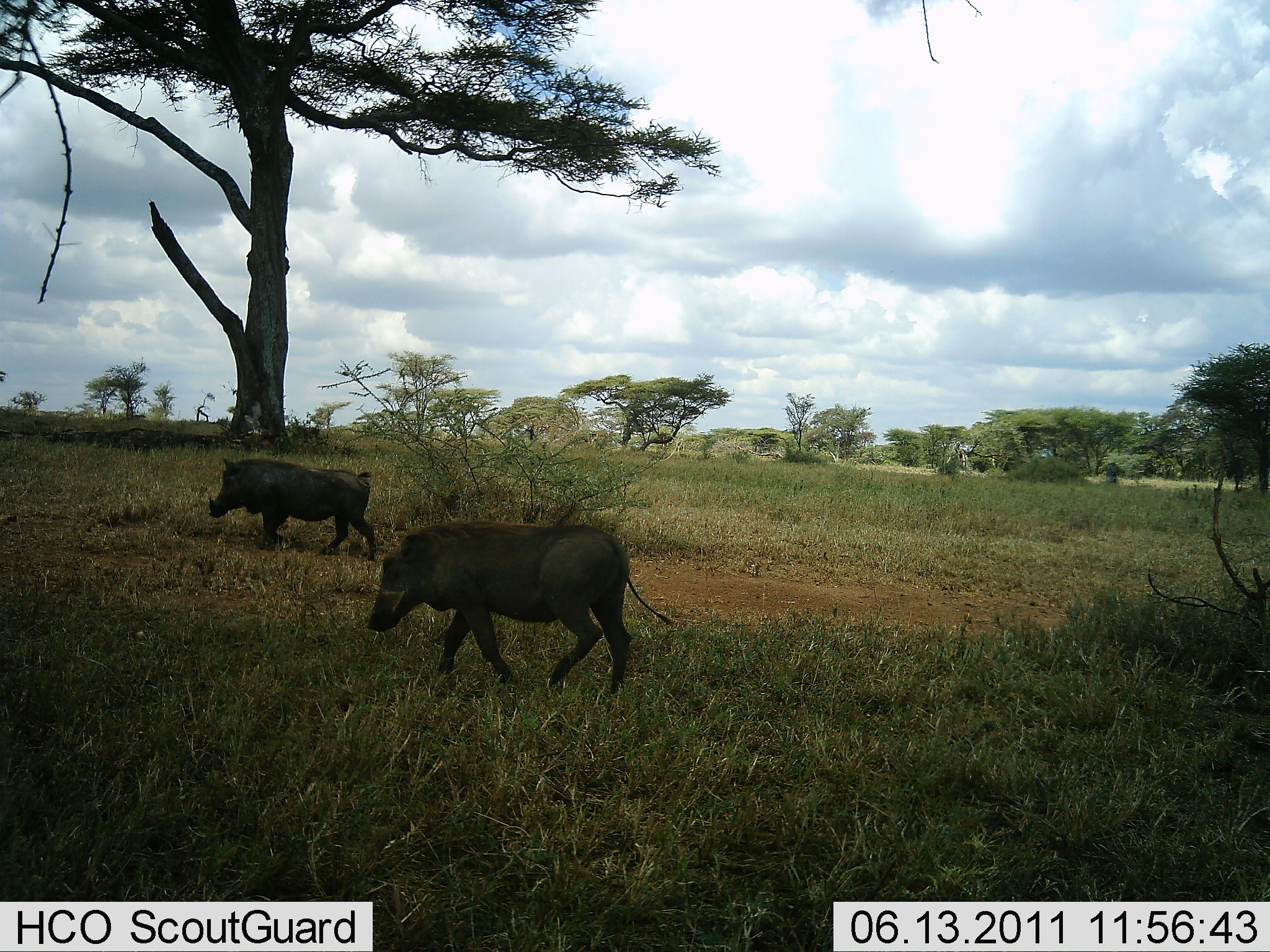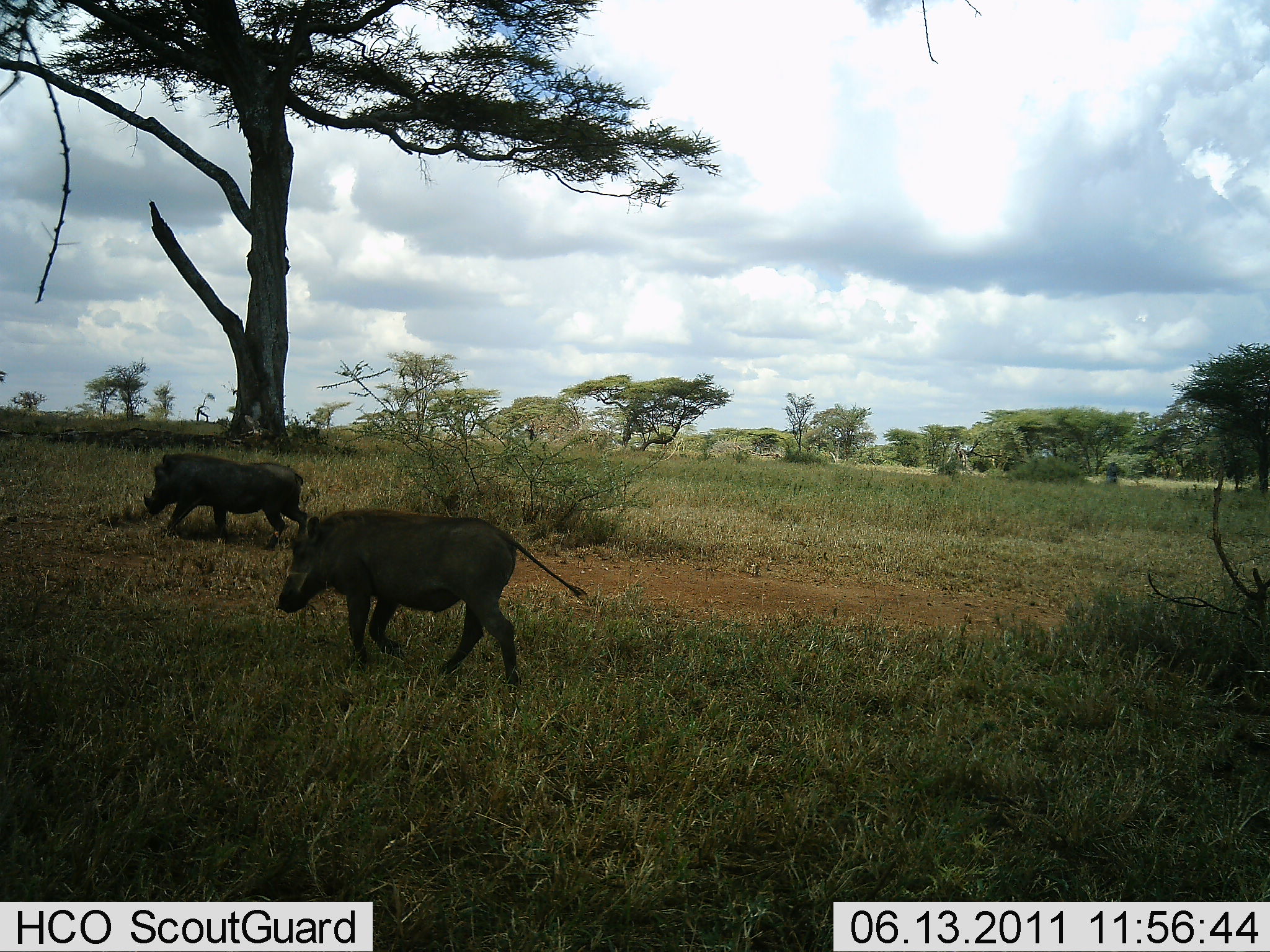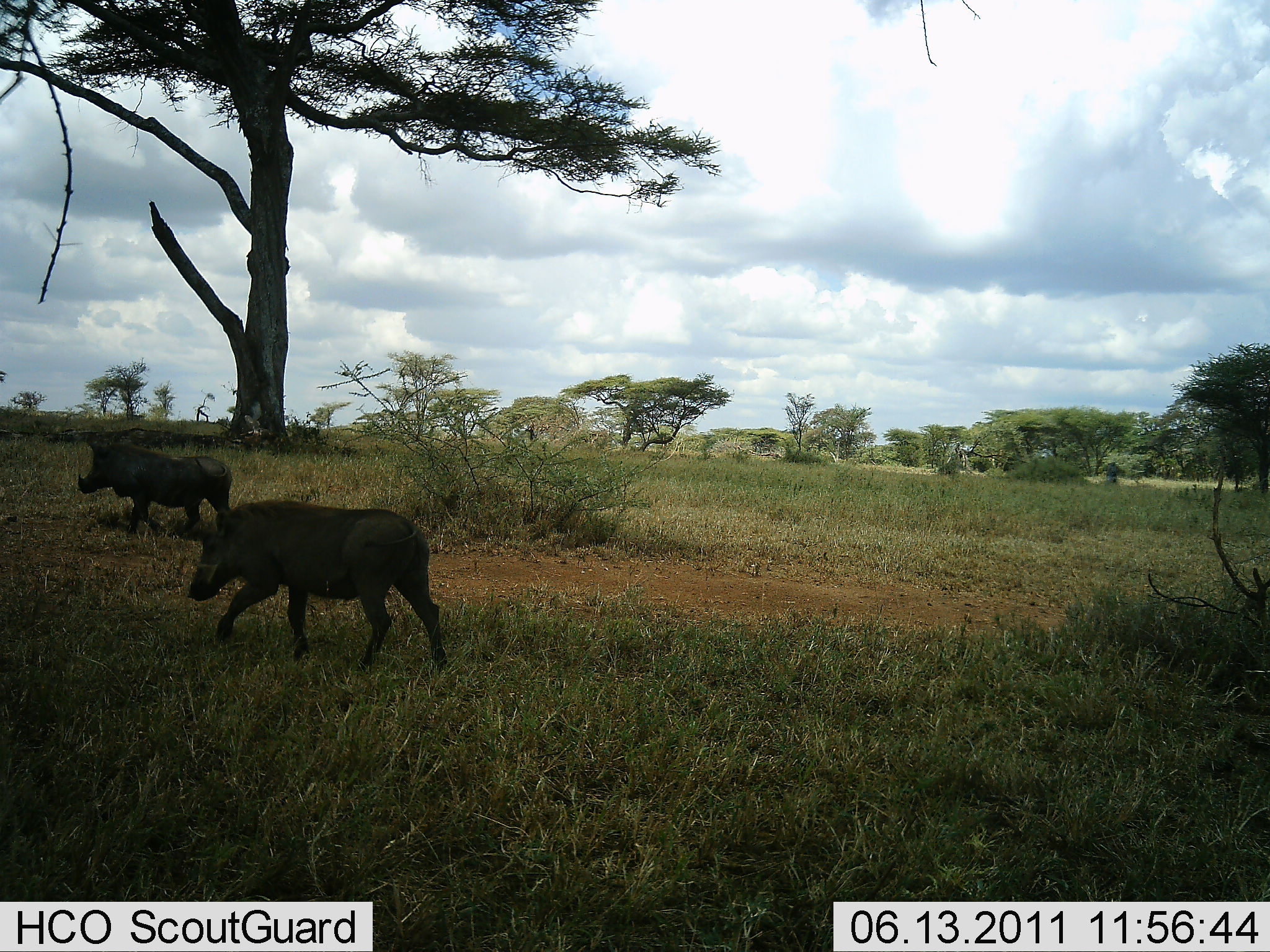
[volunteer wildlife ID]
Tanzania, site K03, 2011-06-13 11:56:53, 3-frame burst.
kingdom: Animalia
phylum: Chordata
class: Mammalia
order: Artiodactyla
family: Suidae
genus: Phacochoerus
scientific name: Phacochoerus africanus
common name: warthog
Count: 2.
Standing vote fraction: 0%.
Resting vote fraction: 0%.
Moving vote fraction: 100%.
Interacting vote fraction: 0%.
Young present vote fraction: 0%.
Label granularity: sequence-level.